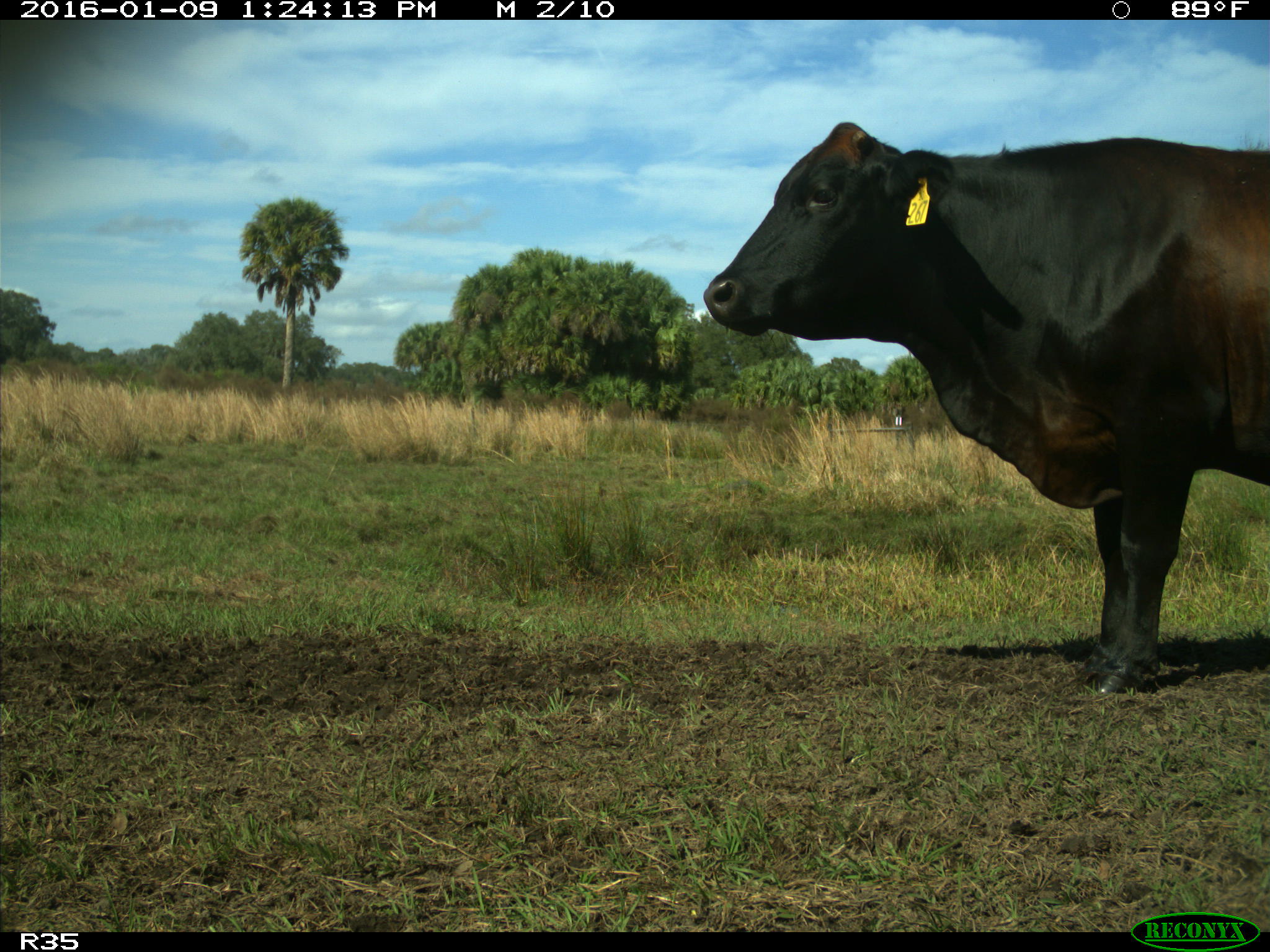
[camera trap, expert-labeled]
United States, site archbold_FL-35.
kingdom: Animalia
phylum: Chordata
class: Mammalia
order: Artiodactyla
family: Bovidae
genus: Bos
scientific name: Bos taurus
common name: domestic cow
Bos taurus (domestic cow).